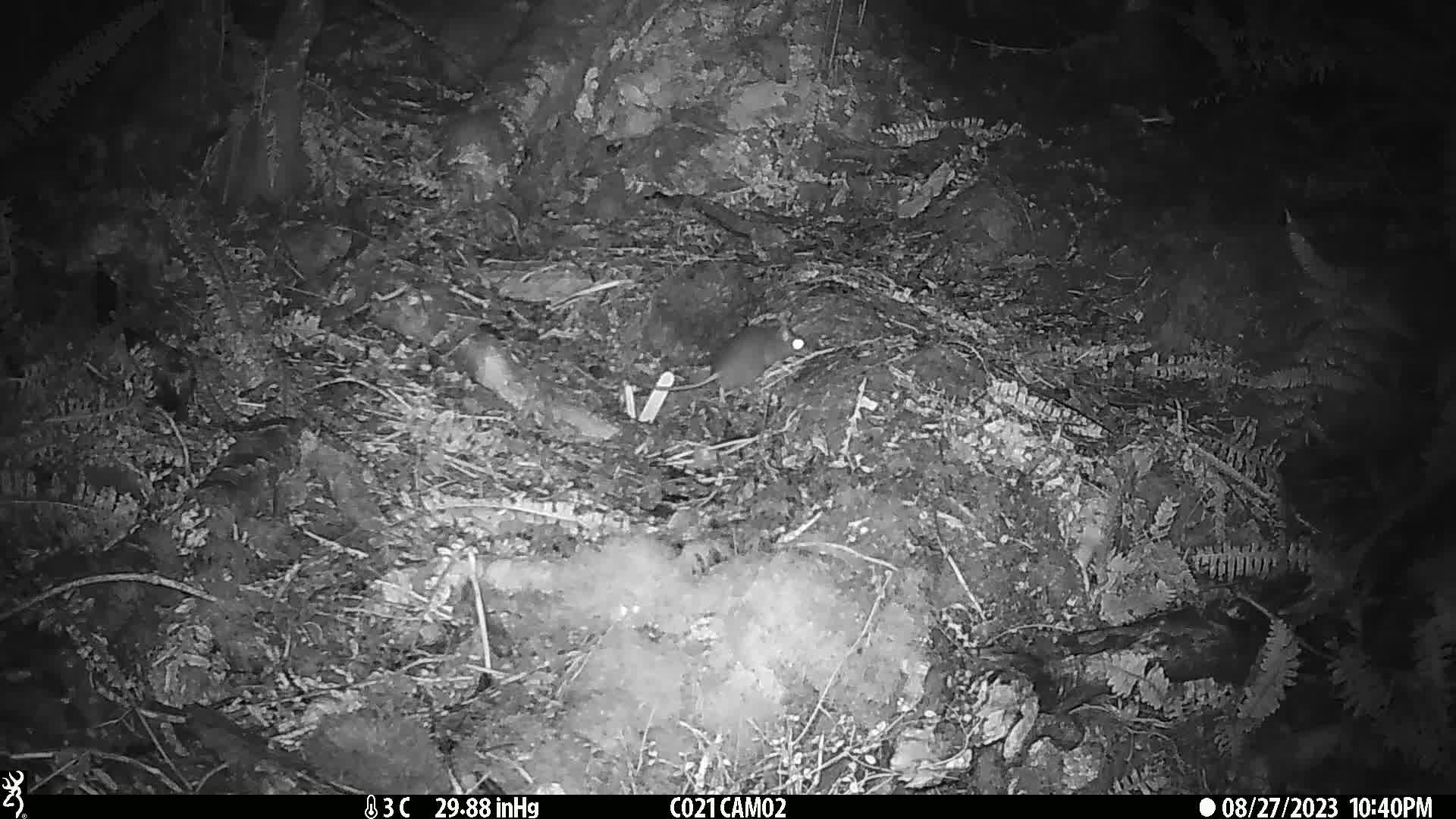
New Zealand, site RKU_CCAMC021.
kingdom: Animalia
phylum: Chordata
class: Mammalia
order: Rodentia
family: Muridae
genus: Rattus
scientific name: Rattus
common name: rat